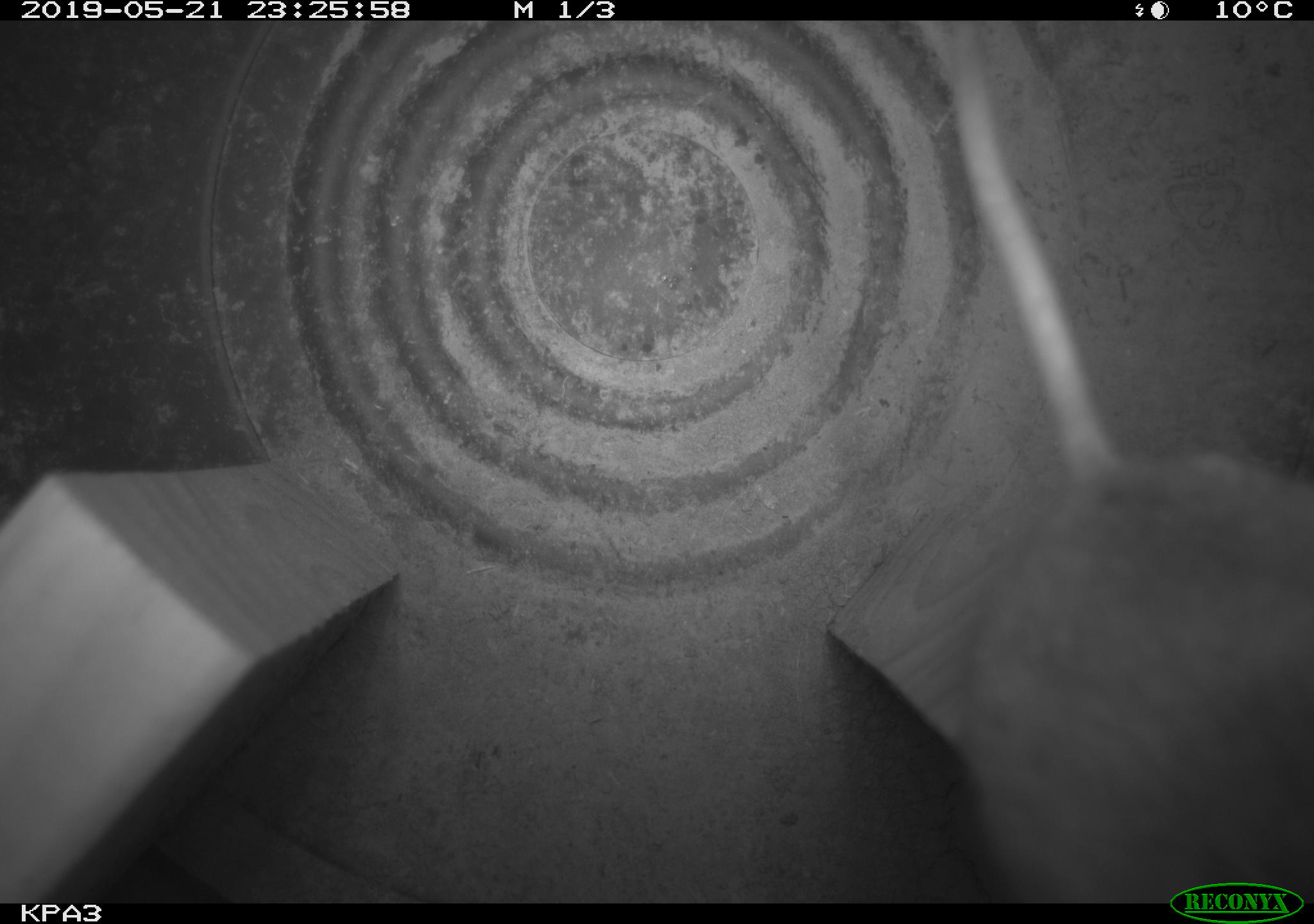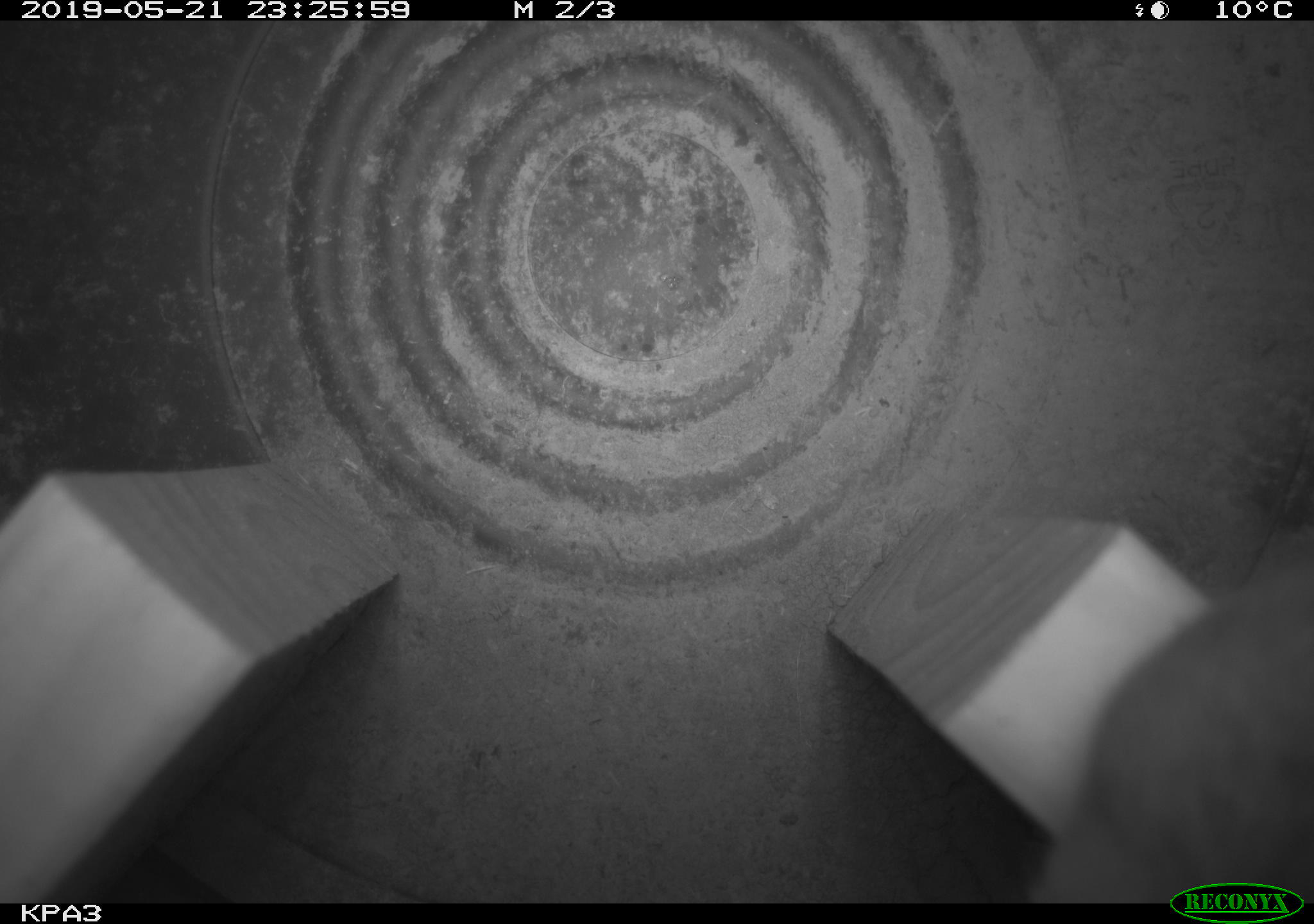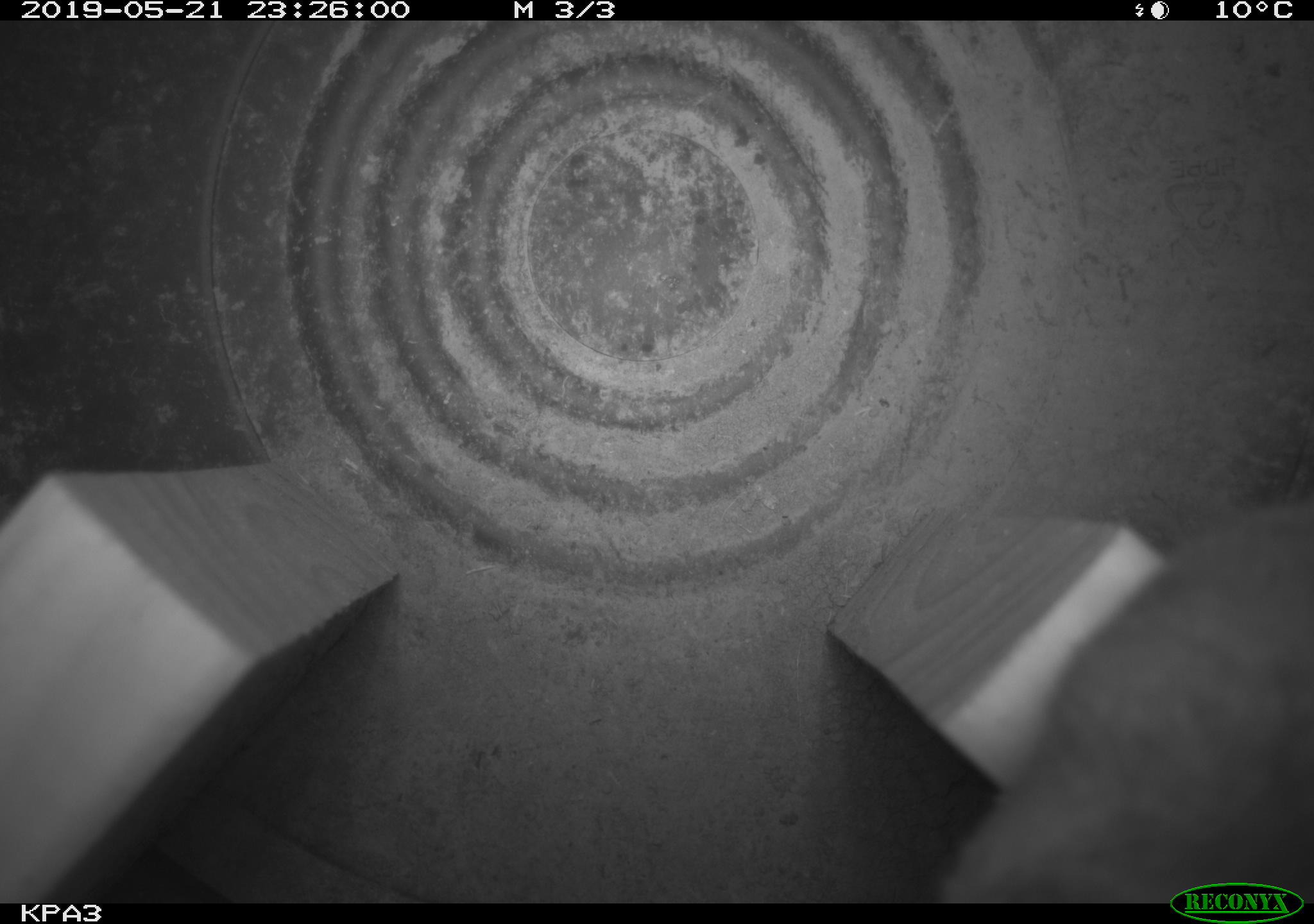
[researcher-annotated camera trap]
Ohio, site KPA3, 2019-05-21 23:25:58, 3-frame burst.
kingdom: Animalia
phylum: Chordata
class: Mammalia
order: Rodentia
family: Cricetidae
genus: Peromyscus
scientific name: Peromyscus leucopus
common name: white-footed mouse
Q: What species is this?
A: White-footed mouse (Peromyscus leucopus).